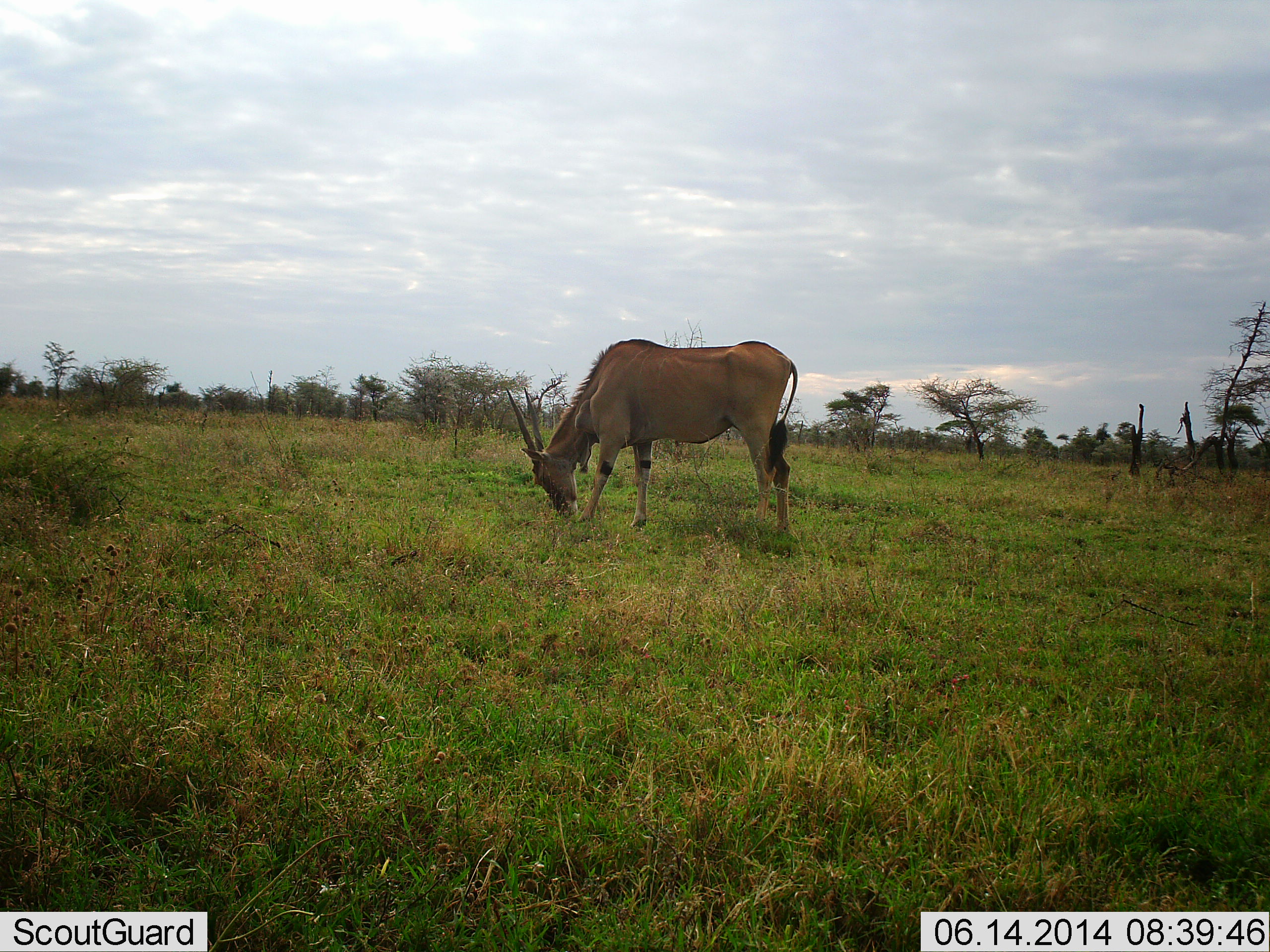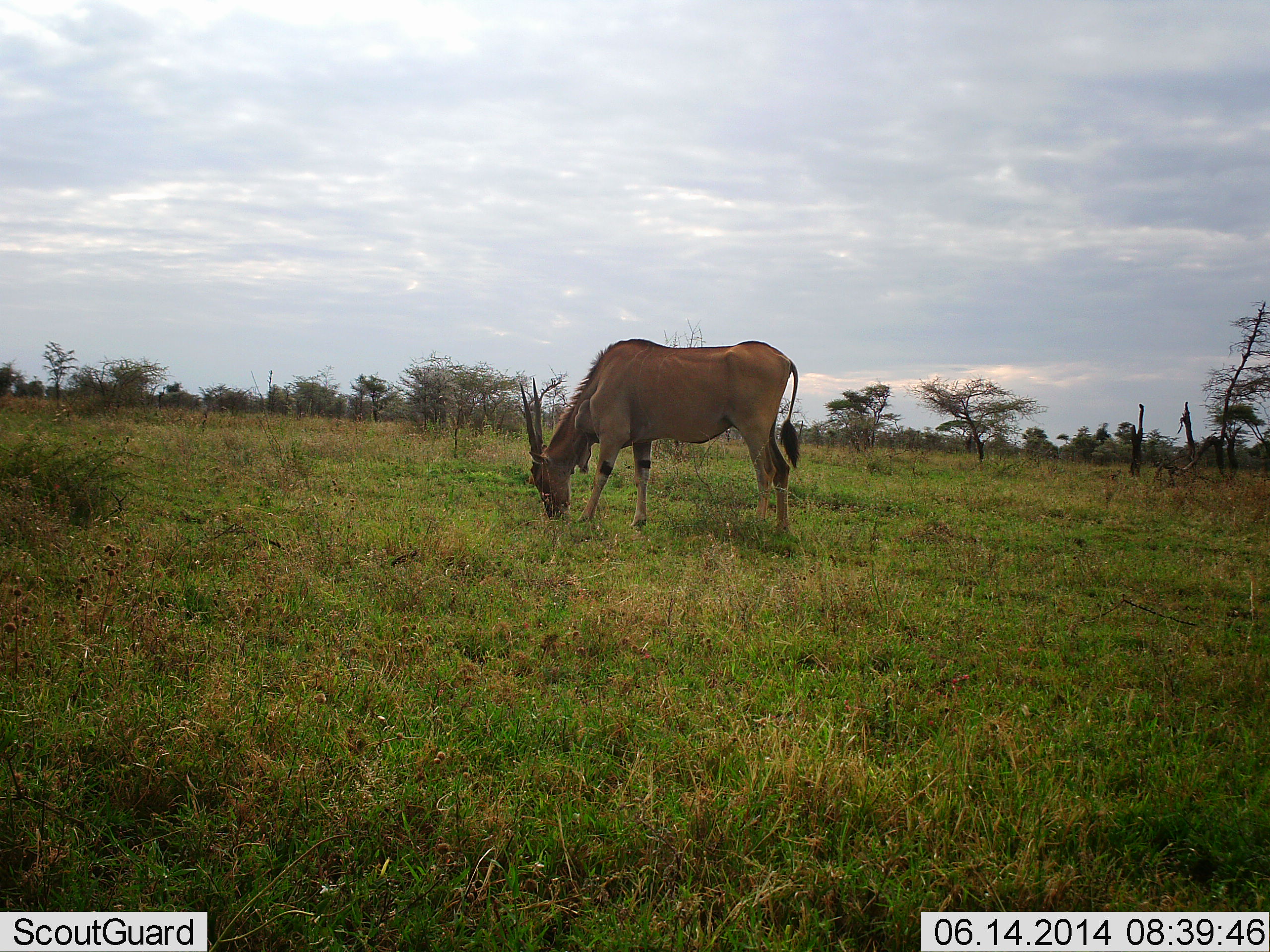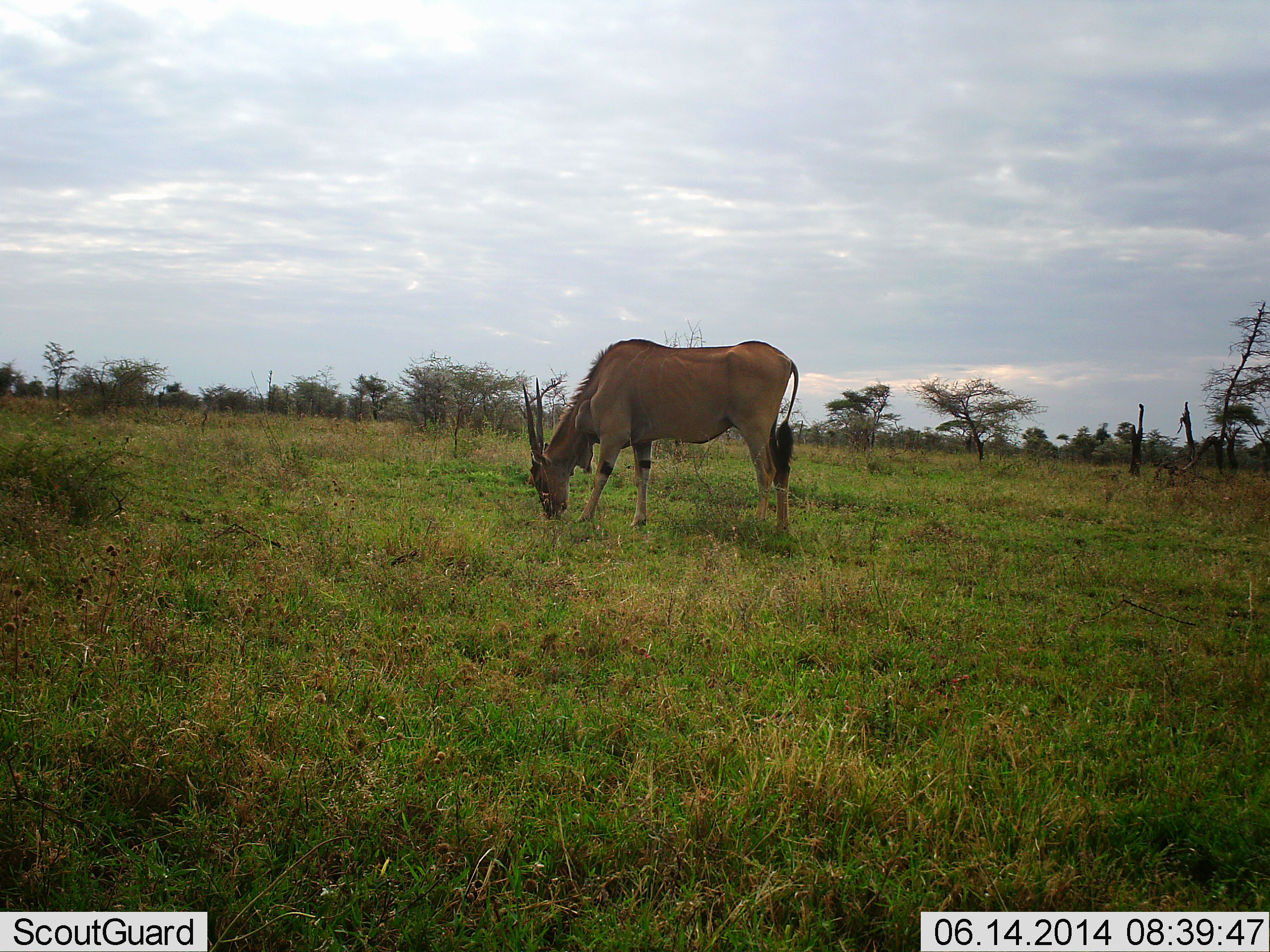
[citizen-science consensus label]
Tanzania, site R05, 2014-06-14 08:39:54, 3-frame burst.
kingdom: Animalia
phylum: Chordata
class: Mammalia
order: Artiodactyla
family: Bovidae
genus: Tragelaphus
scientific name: Tragelaphus oryx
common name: eland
Eland (Tragelaphus oryx), count 1. Behavior (volunteer vote fractions): standing 17%, resting 0%, moving 0%, interacting 0%. Young present (vote fraction): 0%. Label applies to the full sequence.